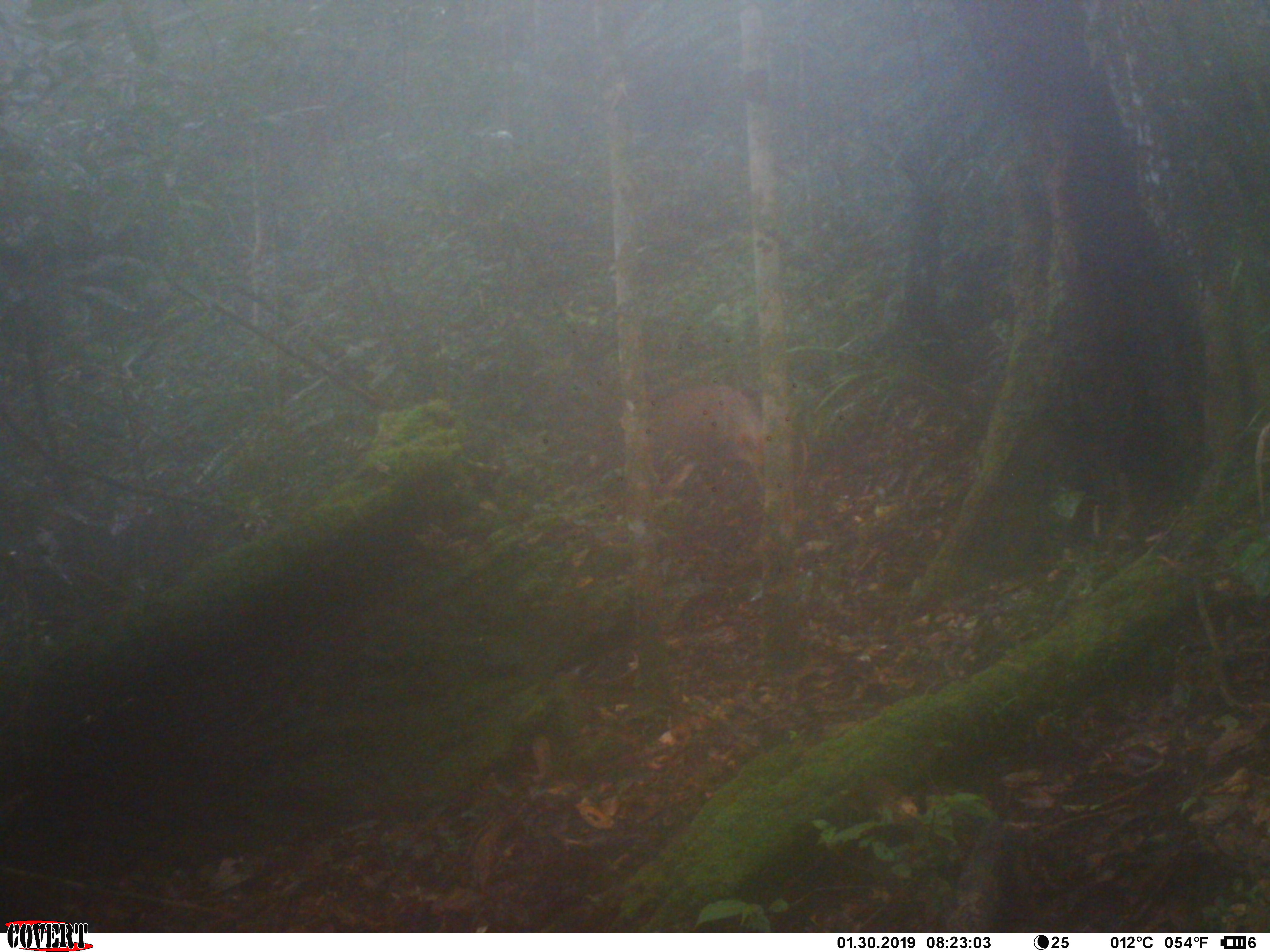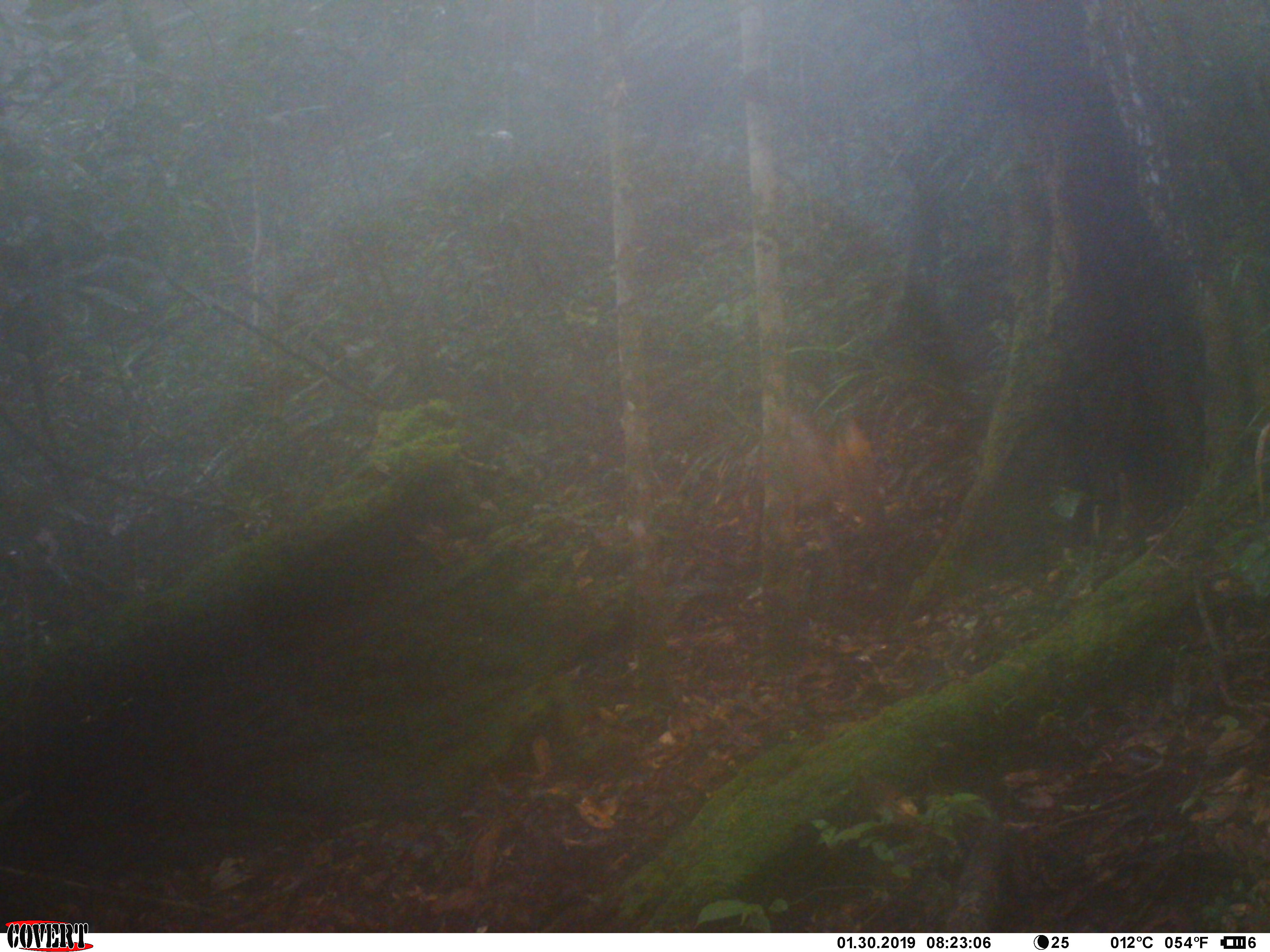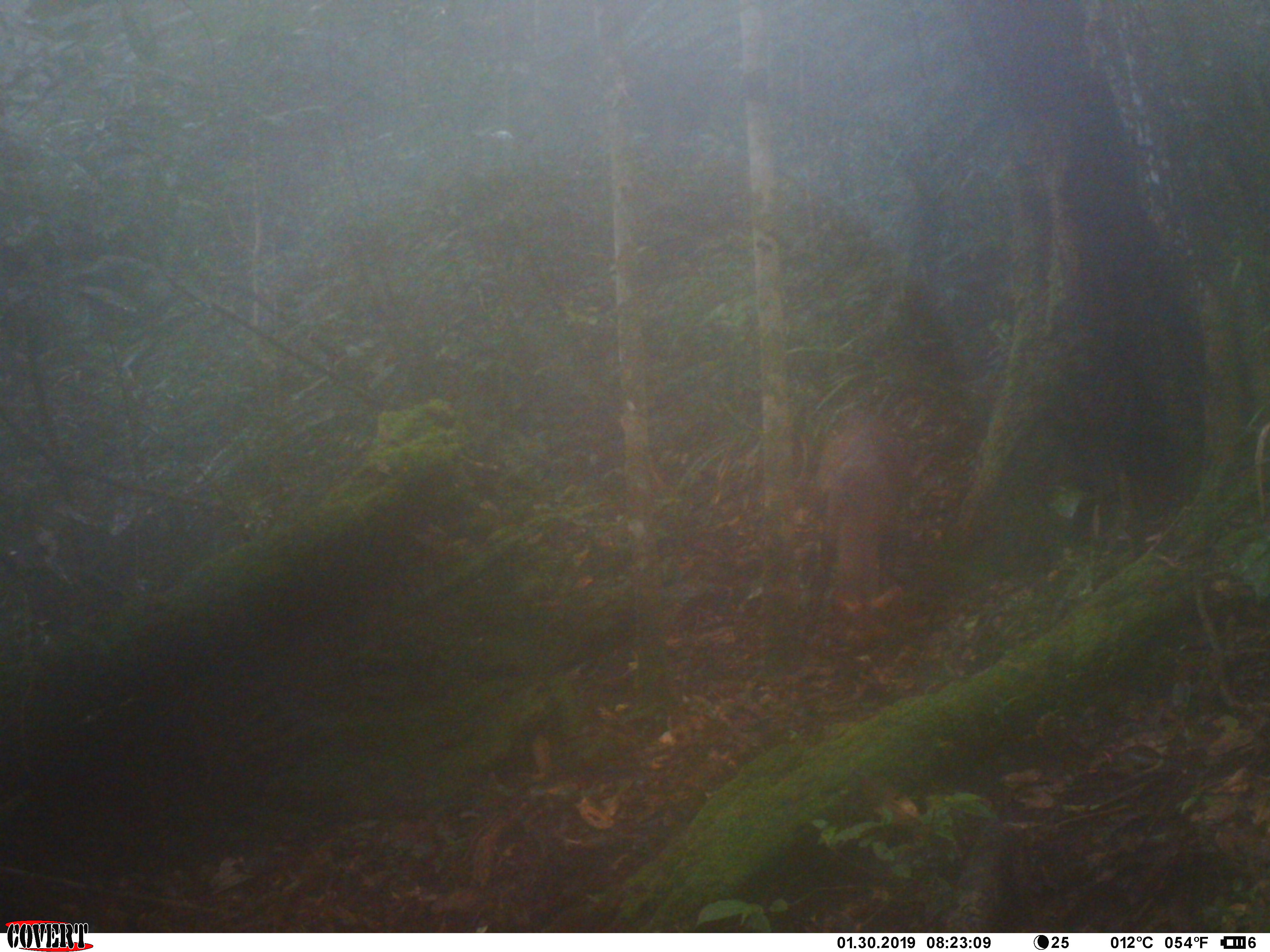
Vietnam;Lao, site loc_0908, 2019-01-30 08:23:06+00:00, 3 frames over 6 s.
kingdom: Animalia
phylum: Chordata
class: Mammalia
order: Artiodactyla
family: Cervidae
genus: Muntiacus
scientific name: Muntiacus rooseveltorum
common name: roosevelt's muntjac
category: roosevelts muntjac group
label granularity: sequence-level